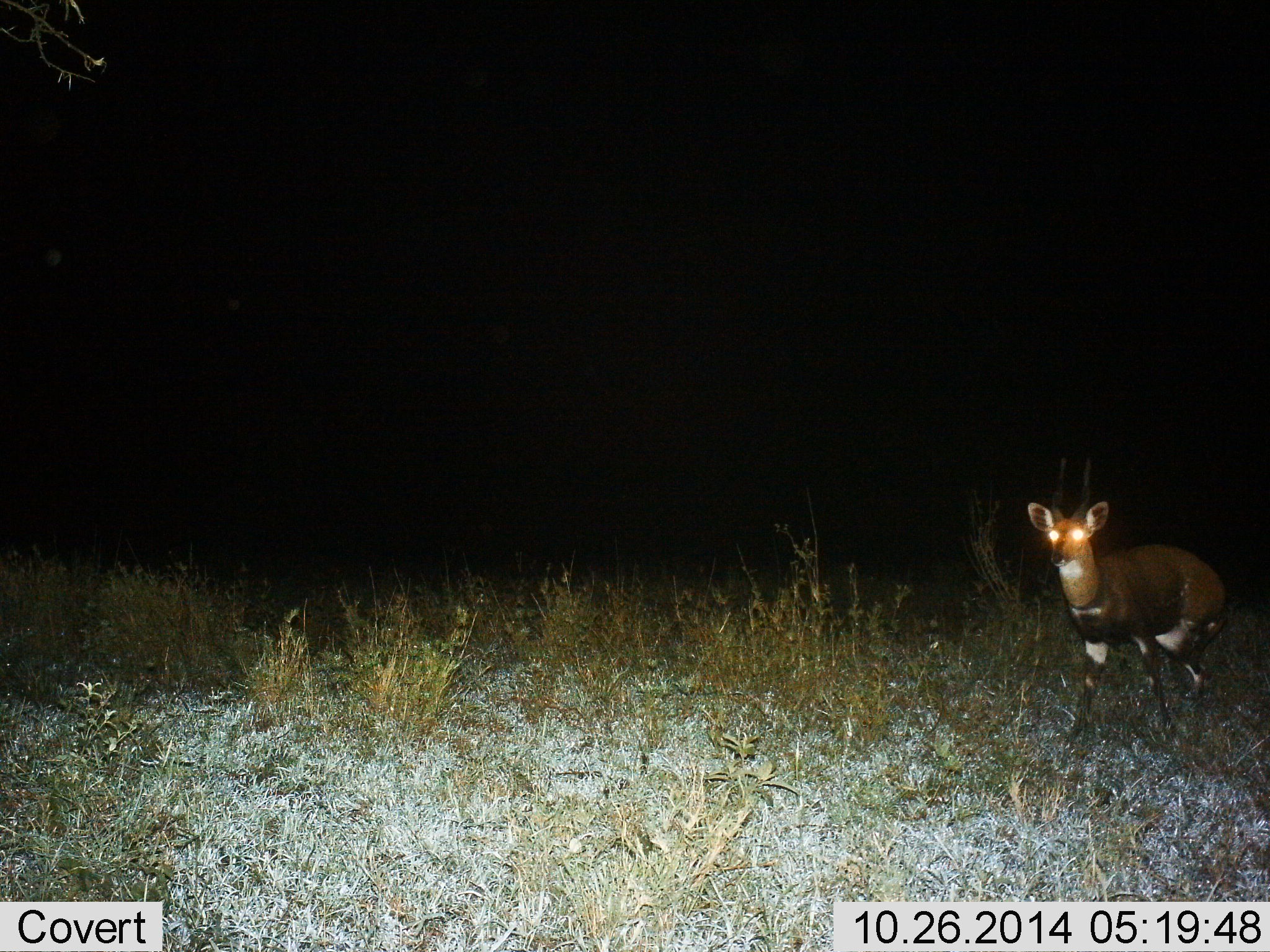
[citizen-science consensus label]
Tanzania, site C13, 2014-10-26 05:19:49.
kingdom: Animalia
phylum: Chordata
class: Mammalia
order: Artiodactyla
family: Bovidae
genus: Tragelaphus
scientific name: Tragelaphus scriptus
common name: bushbuck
Bushbuck (Tragelaphus scriptus), count 1. Behavior (volunteer vote fractions): standing 40%, resting 0%, moving 60%, interacting 0%. Young present (vote fraction): 10%. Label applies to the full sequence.